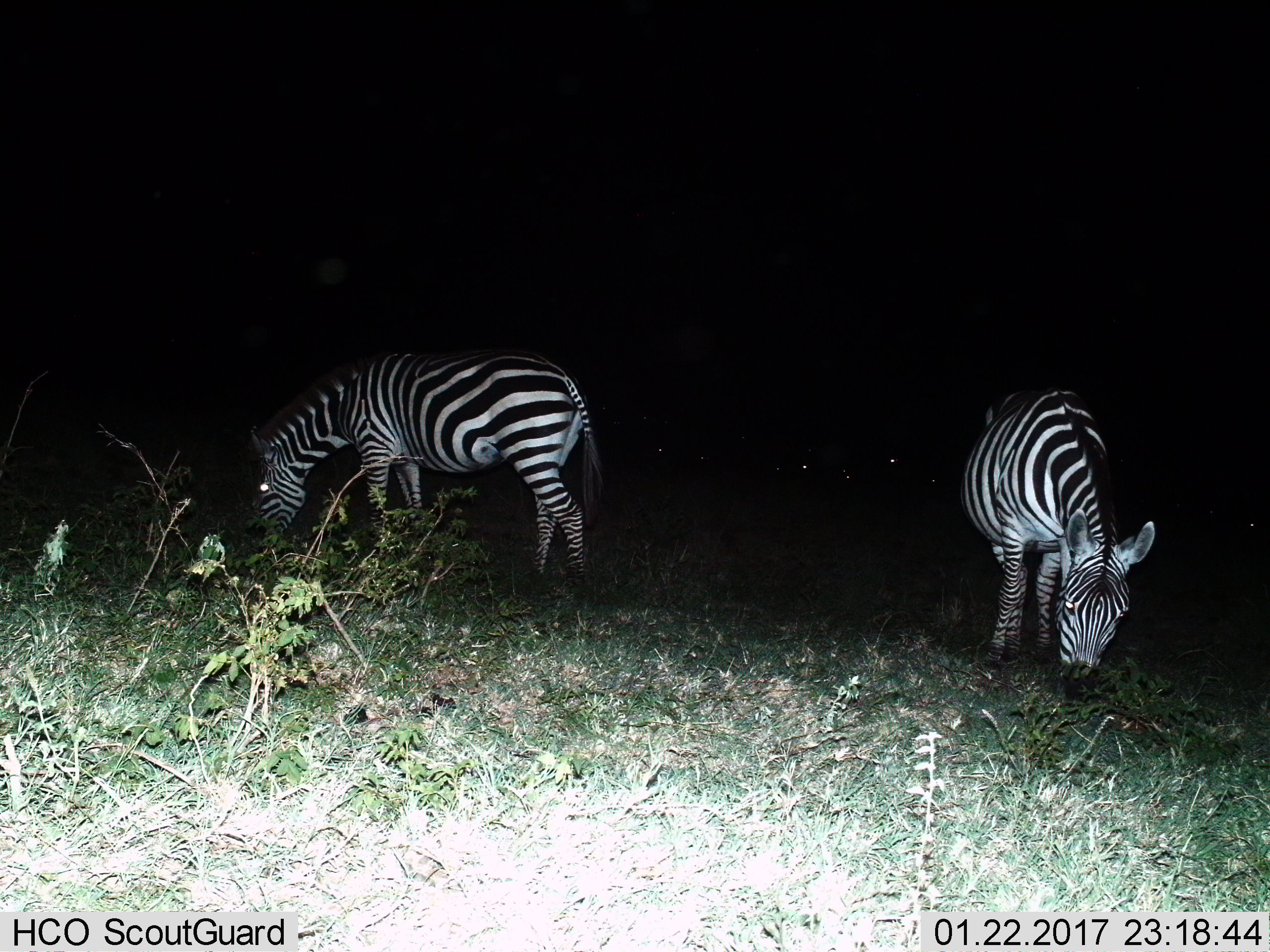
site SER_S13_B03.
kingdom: Animalia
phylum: Chordata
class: Mammalia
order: Perissodactyla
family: Equidae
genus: Equus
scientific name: Equus quagga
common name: plains zebra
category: zebraplains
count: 2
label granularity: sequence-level